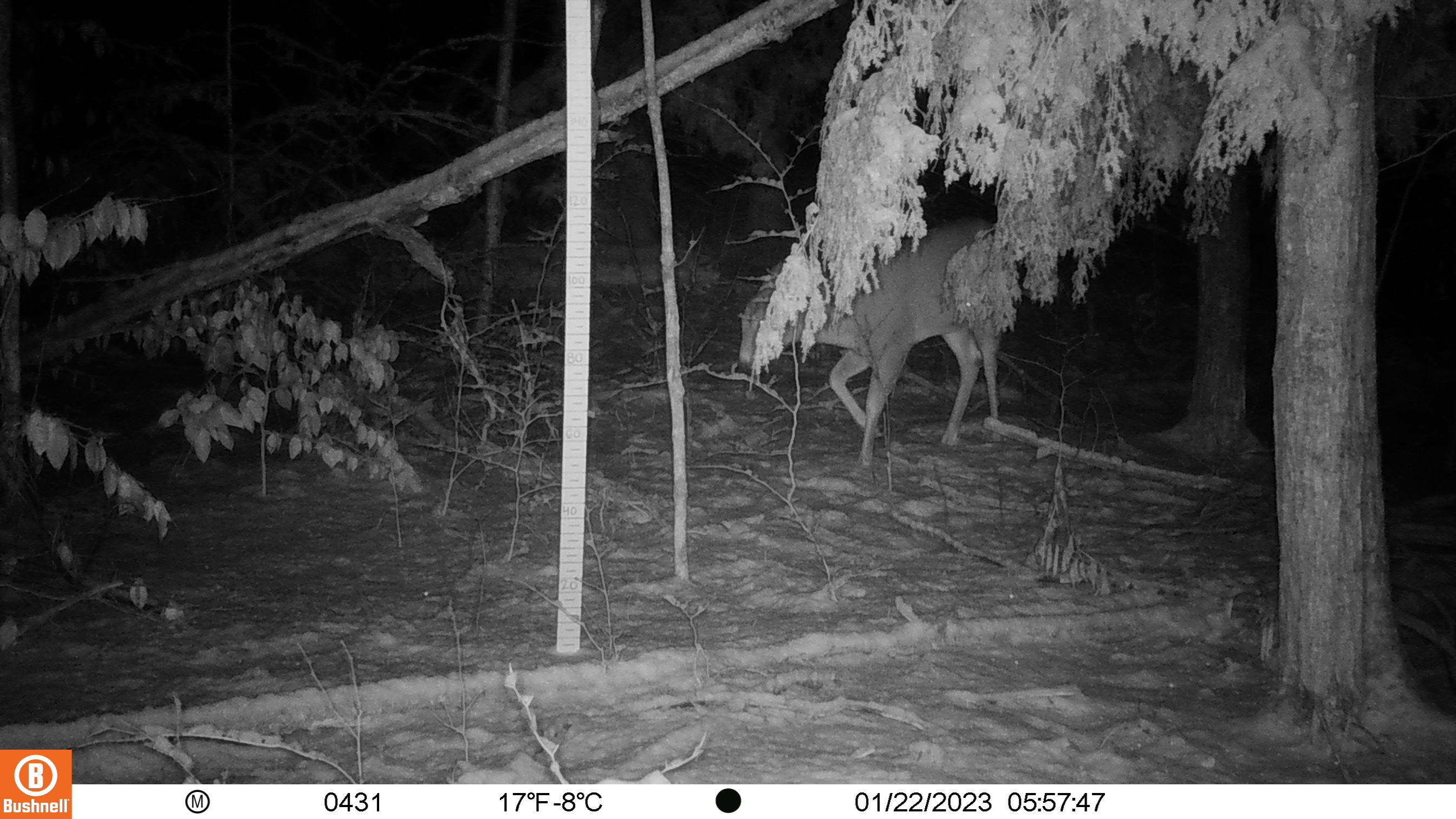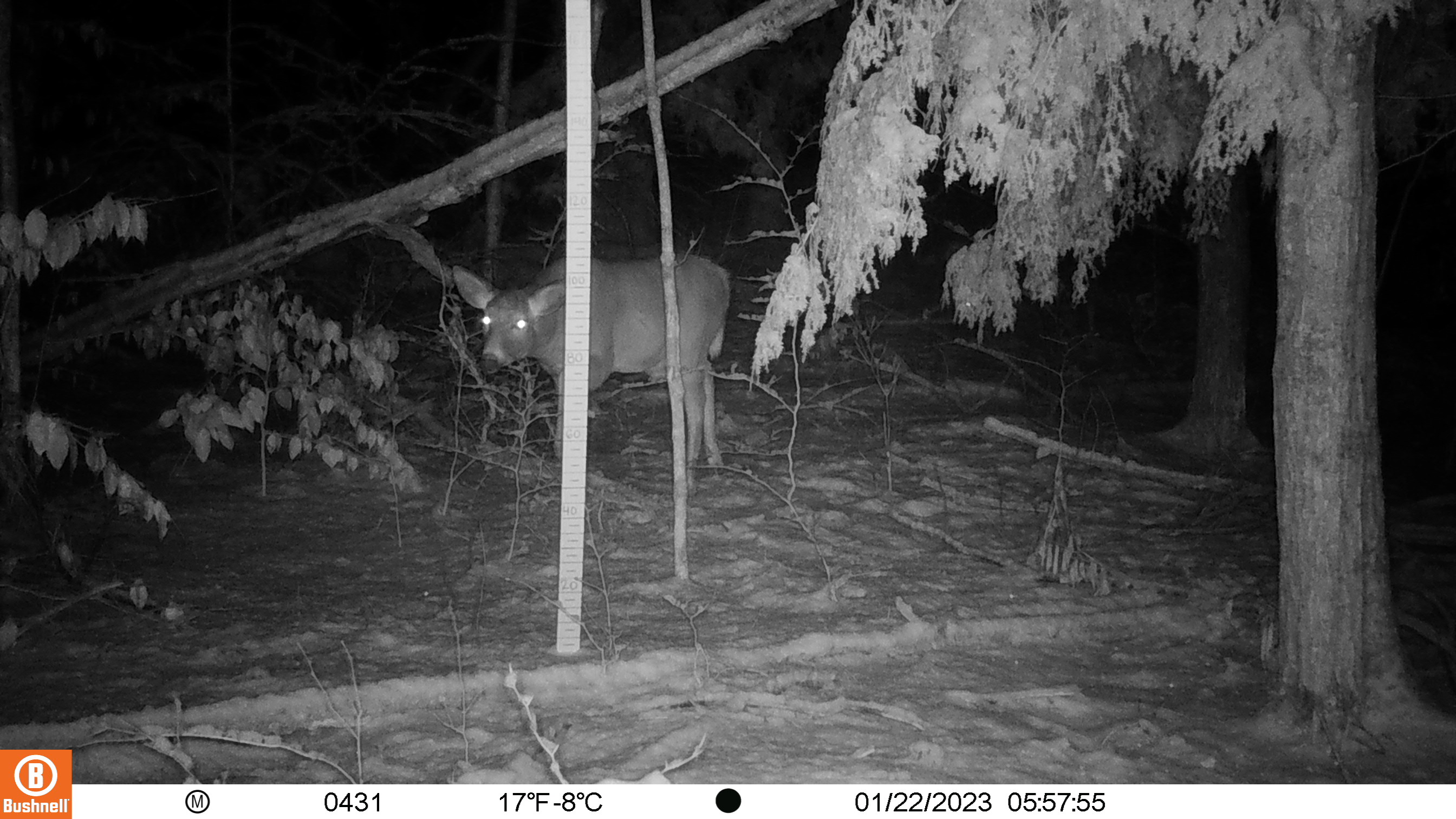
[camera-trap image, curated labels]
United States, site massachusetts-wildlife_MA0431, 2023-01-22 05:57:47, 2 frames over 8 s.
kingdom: Animalia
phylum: Chordata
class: Mammalia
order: Artiodactyla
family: Cervidae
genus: Odocoileus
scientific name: Odocoileus virginianus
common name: white-tailed deer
White-tailed deer (Odocoileus virginianus).